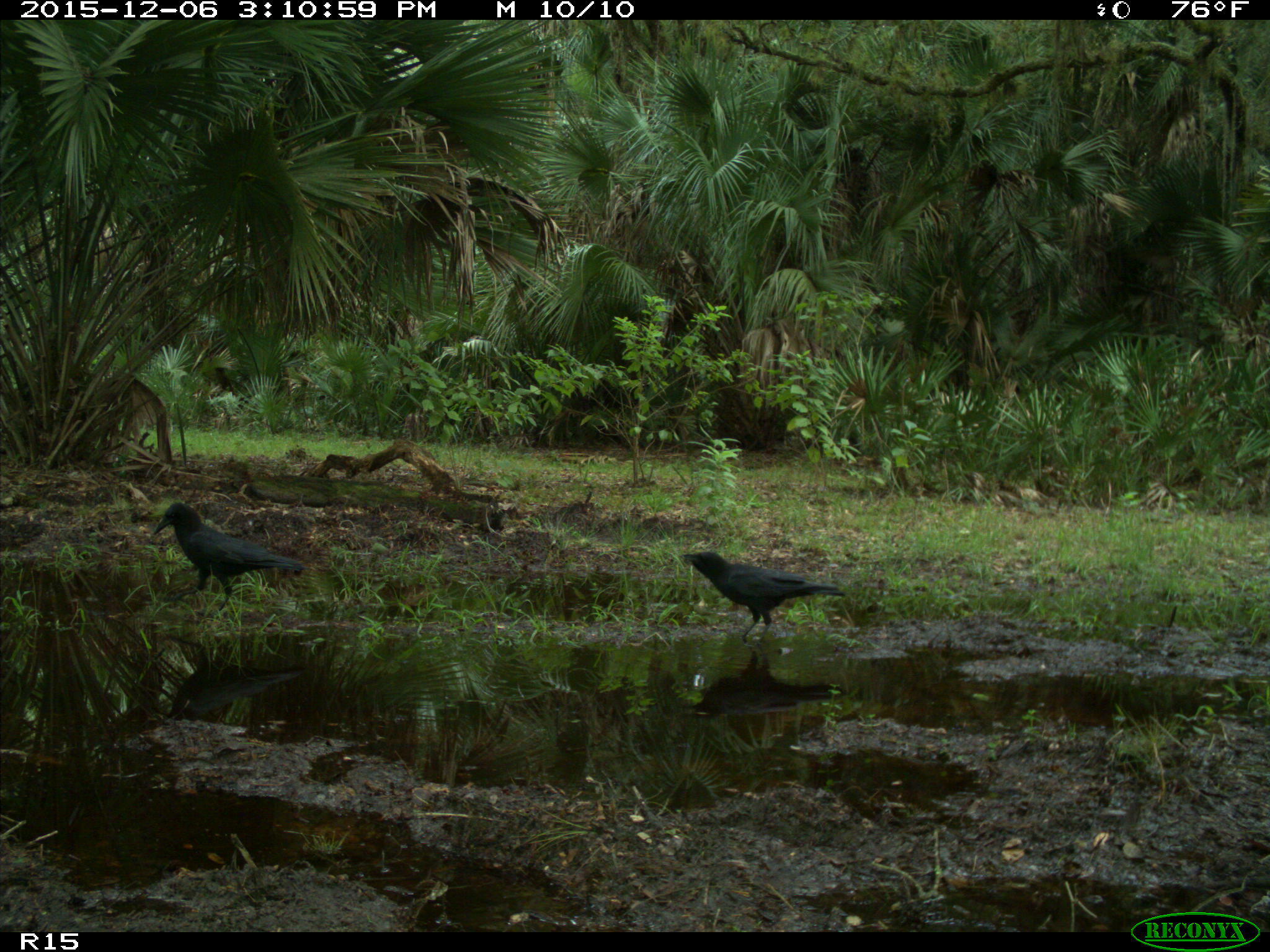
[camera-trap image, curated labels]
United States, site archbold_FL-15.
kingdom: Animalia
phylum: Chordata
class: Aves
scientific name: Aves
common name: birds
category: unidentified bird